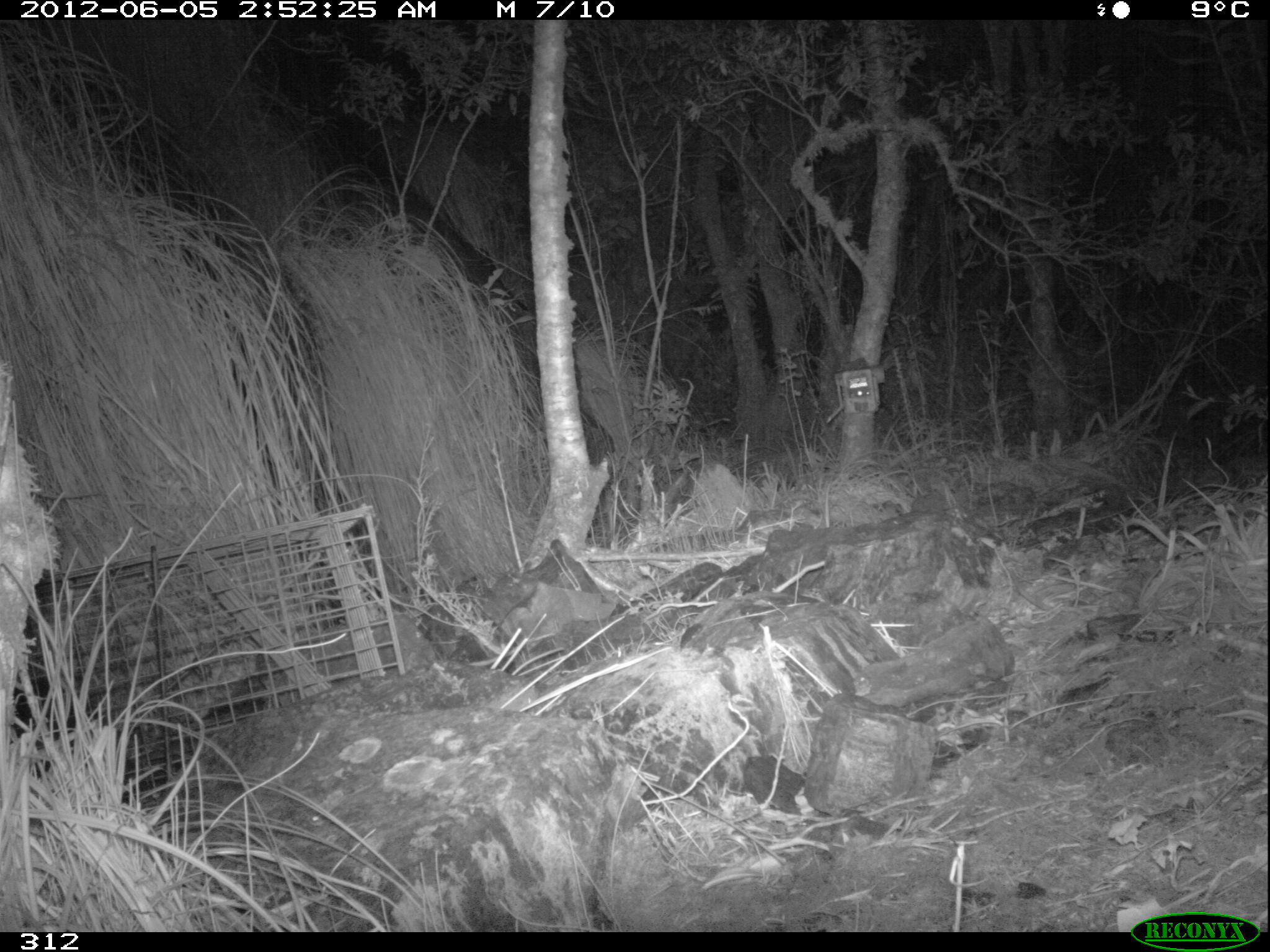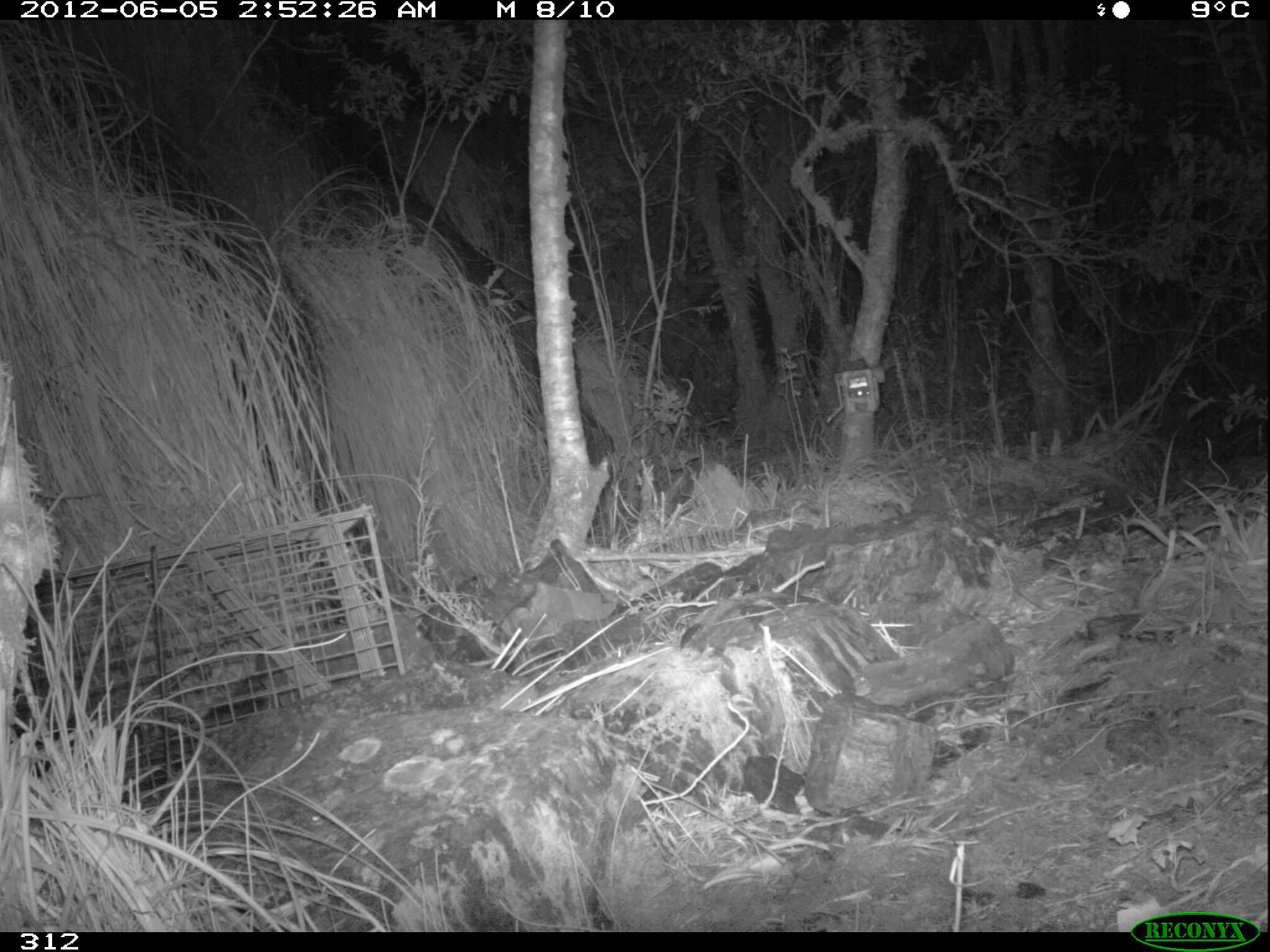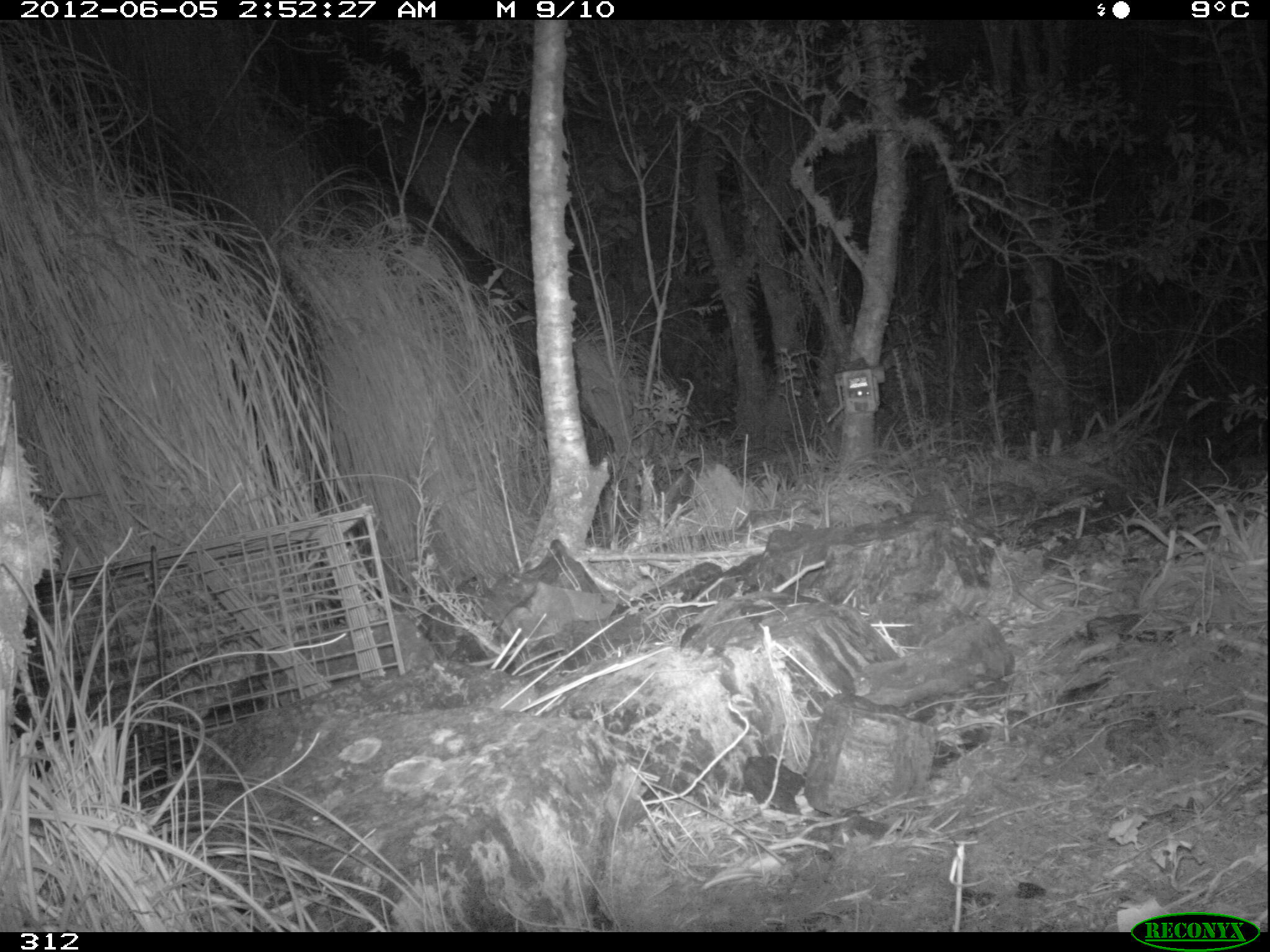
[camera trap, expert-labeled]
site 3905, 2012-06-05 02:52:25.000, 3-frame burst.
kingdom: Animalia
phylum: Chordata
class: Mammalia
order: Didelphimorphia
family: Didelphidae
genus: Didelphis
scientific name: Didelphis pernigra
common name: andean white-eared opossum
Didelphis pernigra (andean white-eared opossum).